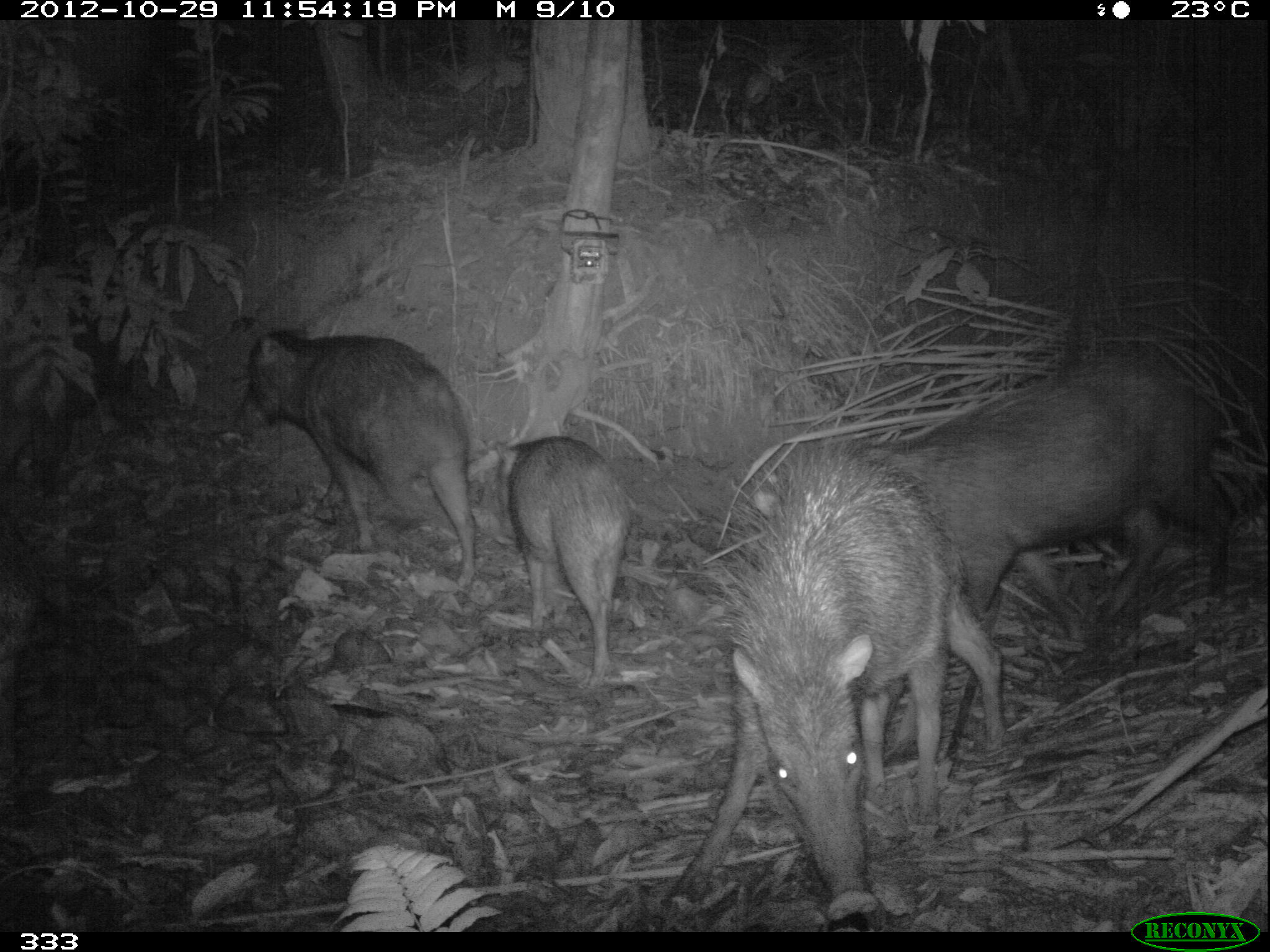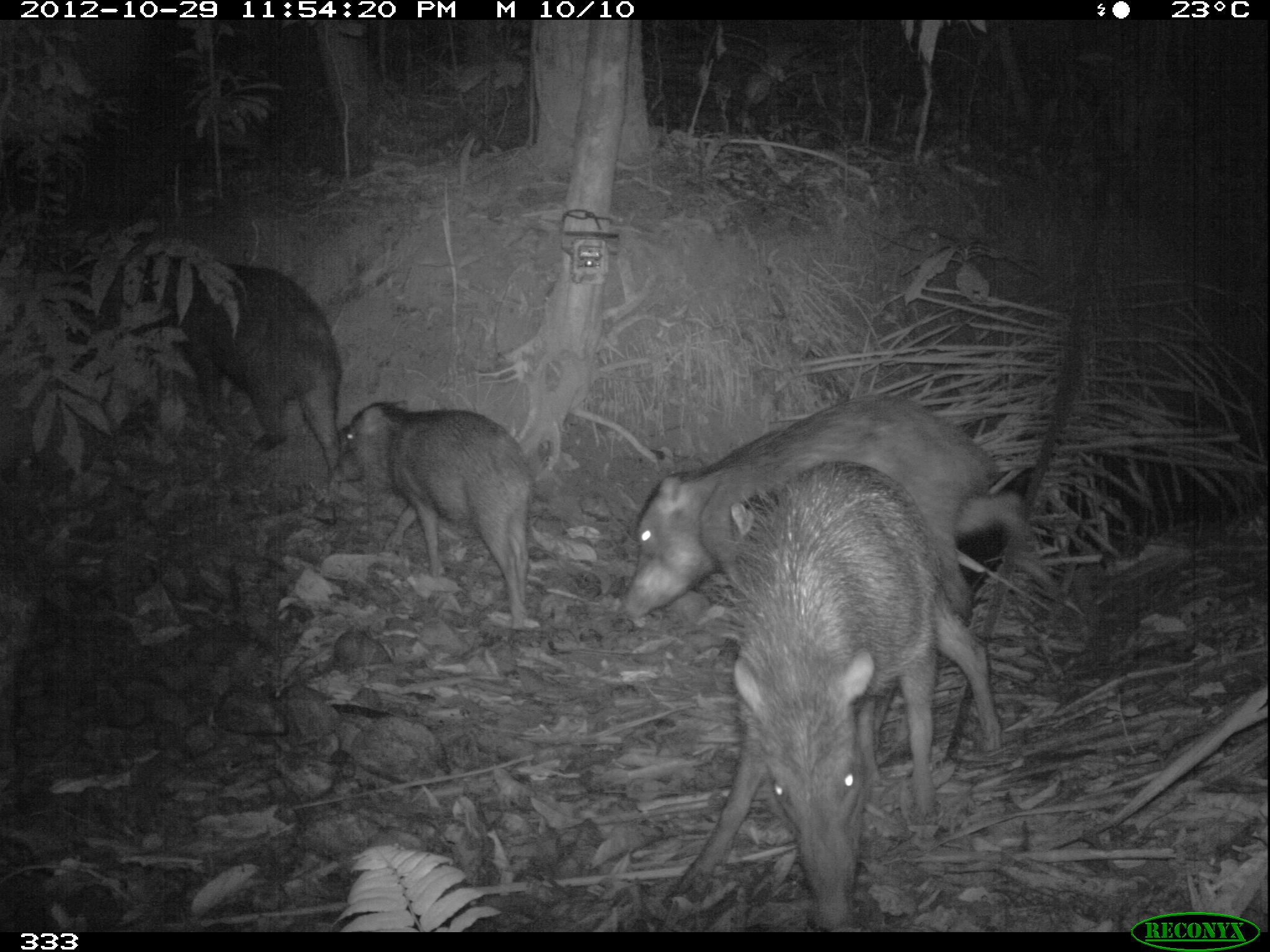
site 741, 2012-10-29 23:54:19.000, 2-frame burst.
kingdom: Animalia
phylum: Chordata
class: Mammalia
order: Artiodactyla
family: Tayassuidae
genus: Tayassu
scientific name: Tayassu pecari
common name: white-lipped peccary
Tayassu pecari (white-lipped peccary).